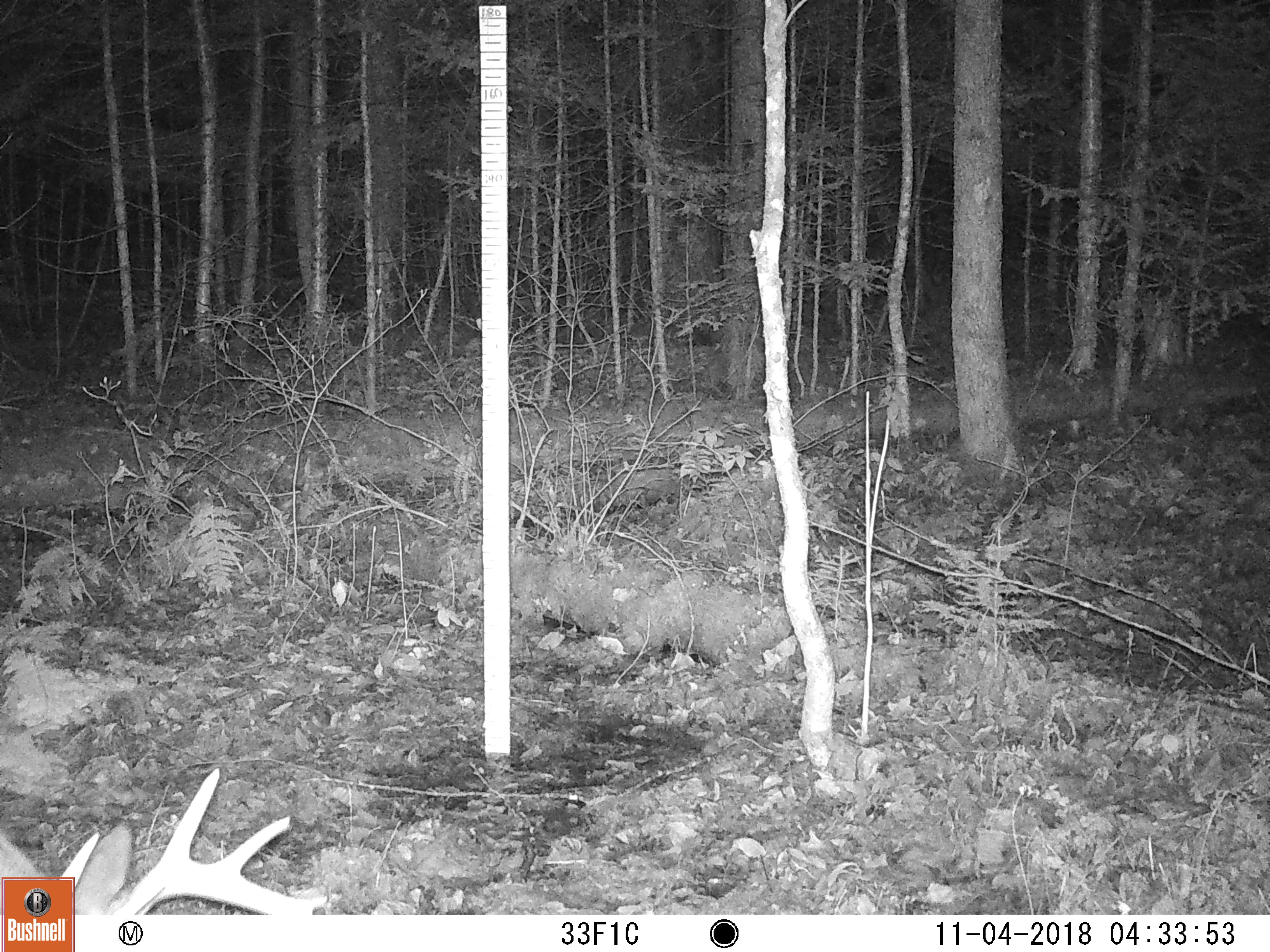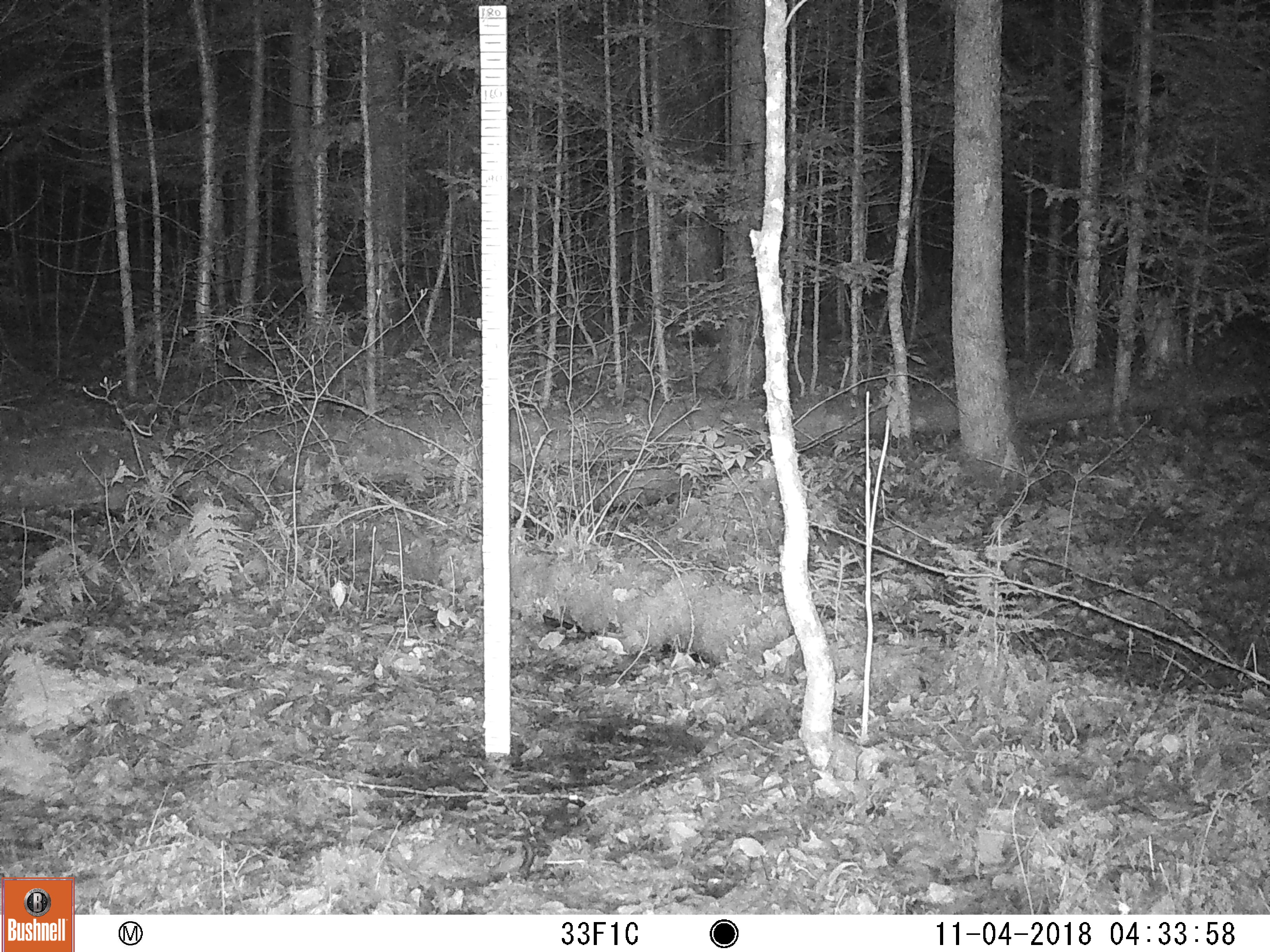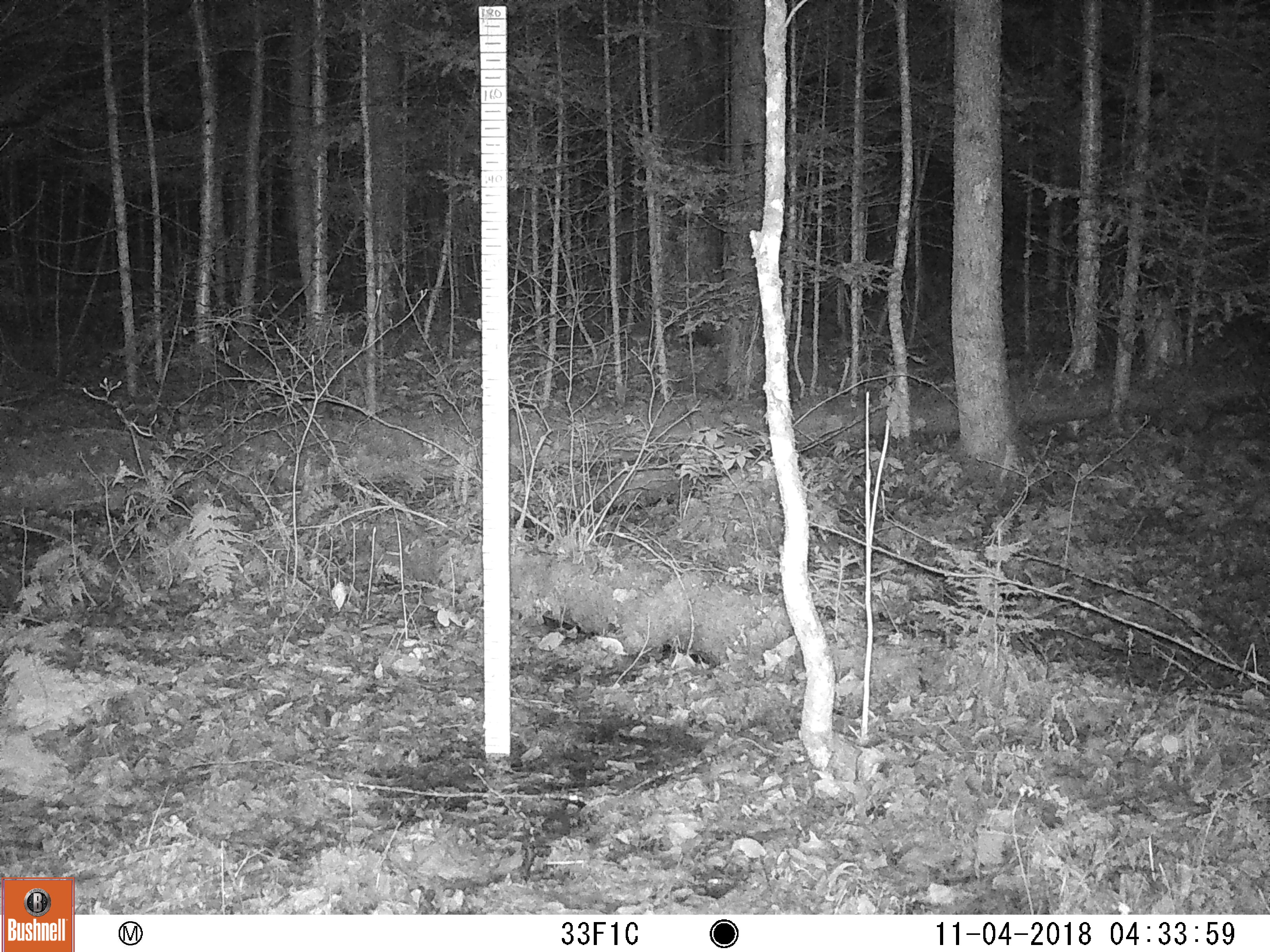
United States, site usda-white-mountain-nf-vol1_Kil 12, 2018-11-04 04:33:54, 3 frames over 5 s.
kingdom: Animalia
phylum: Chordata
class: Mammalia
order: Artiodactyla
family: Cervidae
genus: Odocoileus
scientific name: Odocoileus virginianus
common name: white-tailed deer